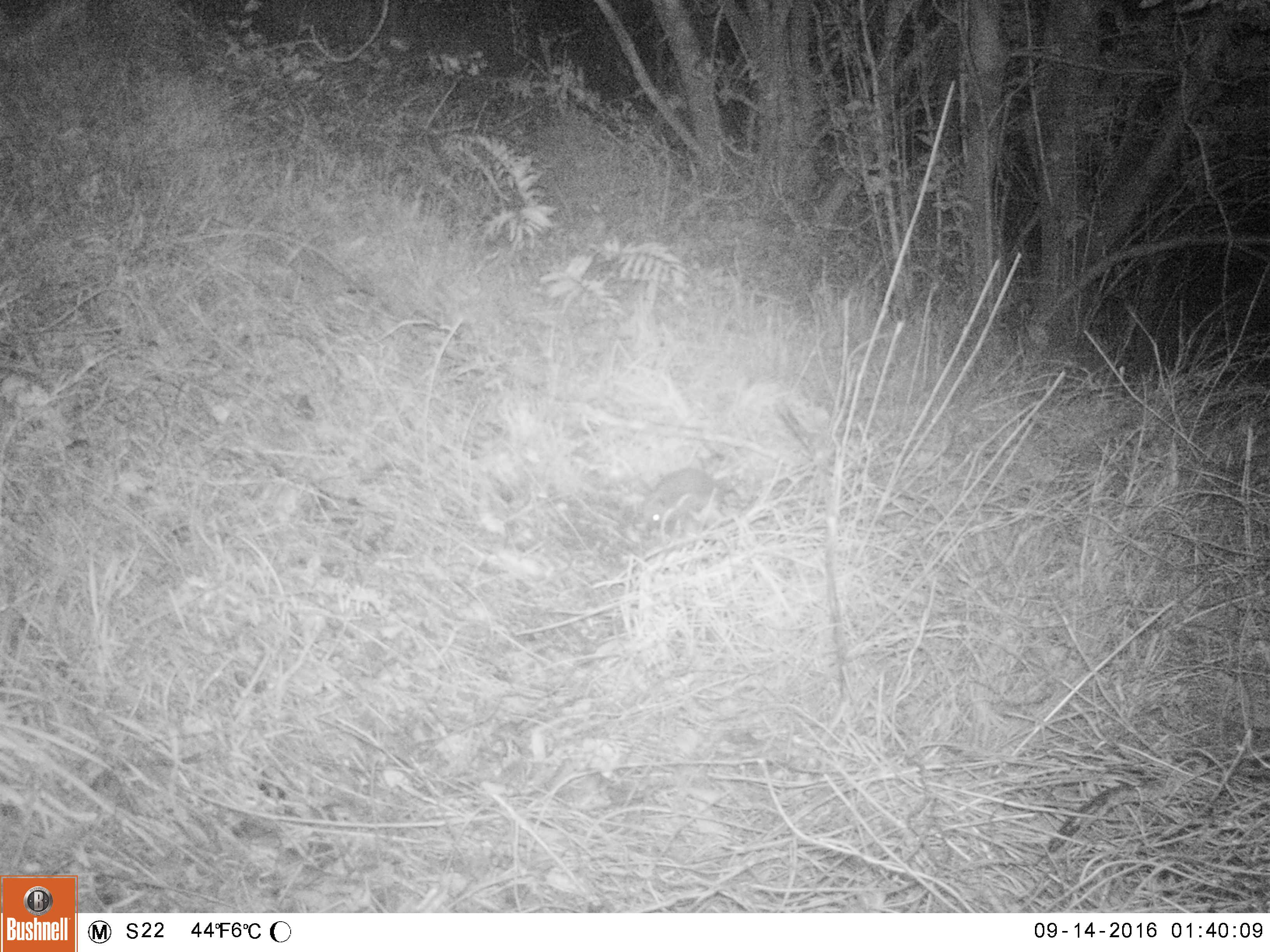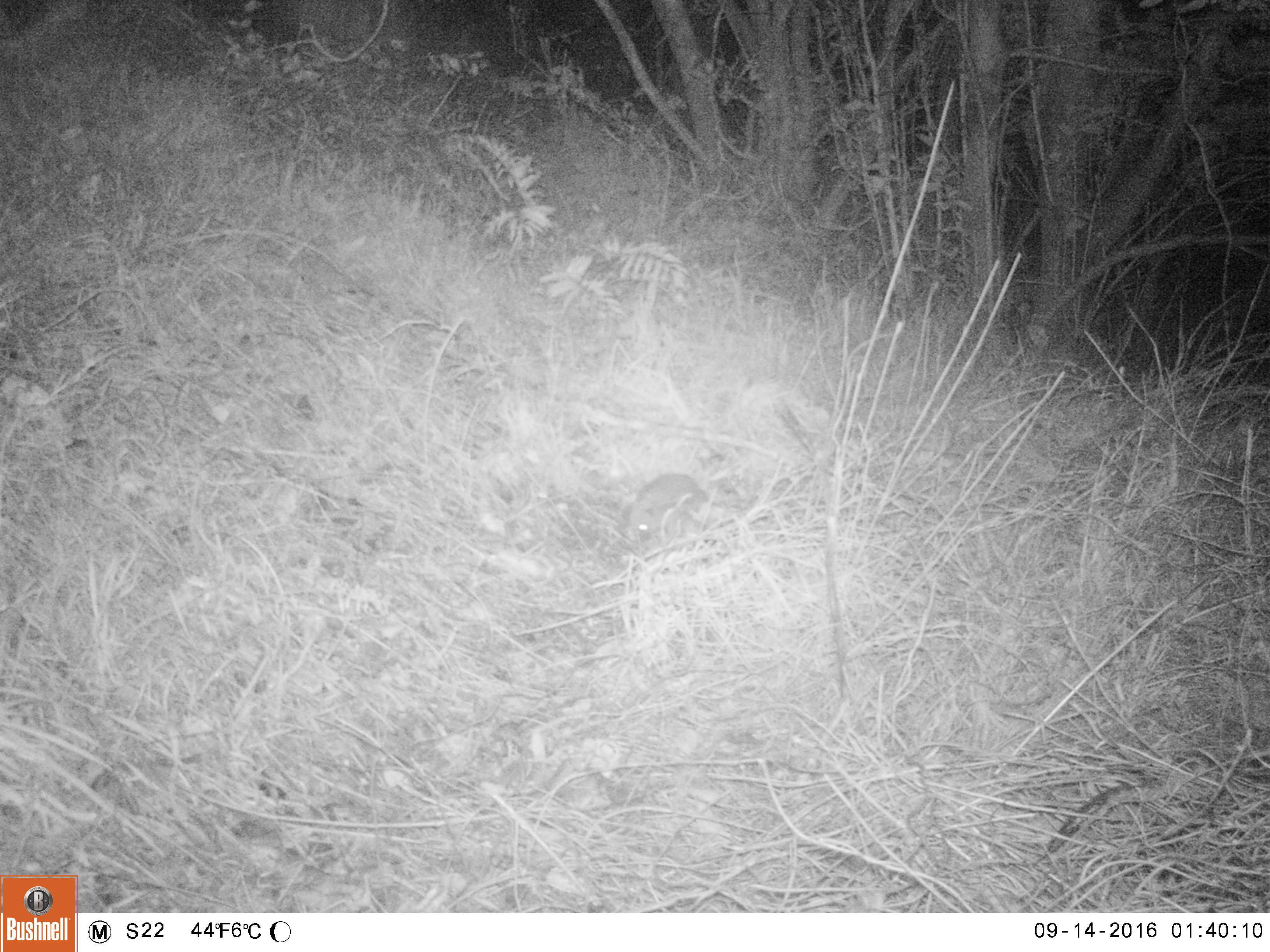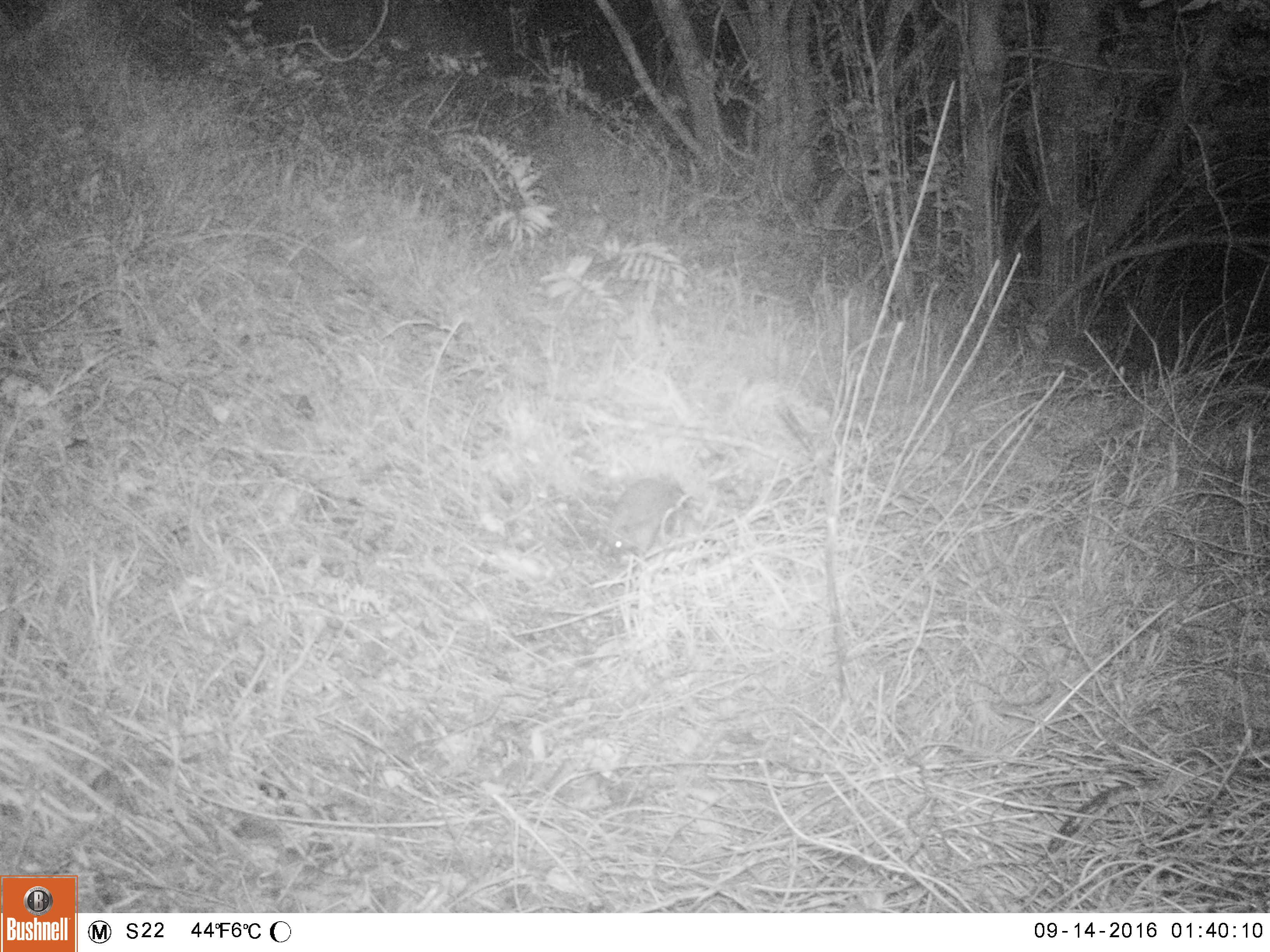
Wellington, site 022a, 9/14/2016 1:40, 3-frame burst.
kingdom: Animalia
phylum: Chordata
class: Mammalia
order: Eulipotyphla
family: Erinaceidae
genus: Erinaceus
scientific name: Erinaceus europaeus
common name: hedgehog